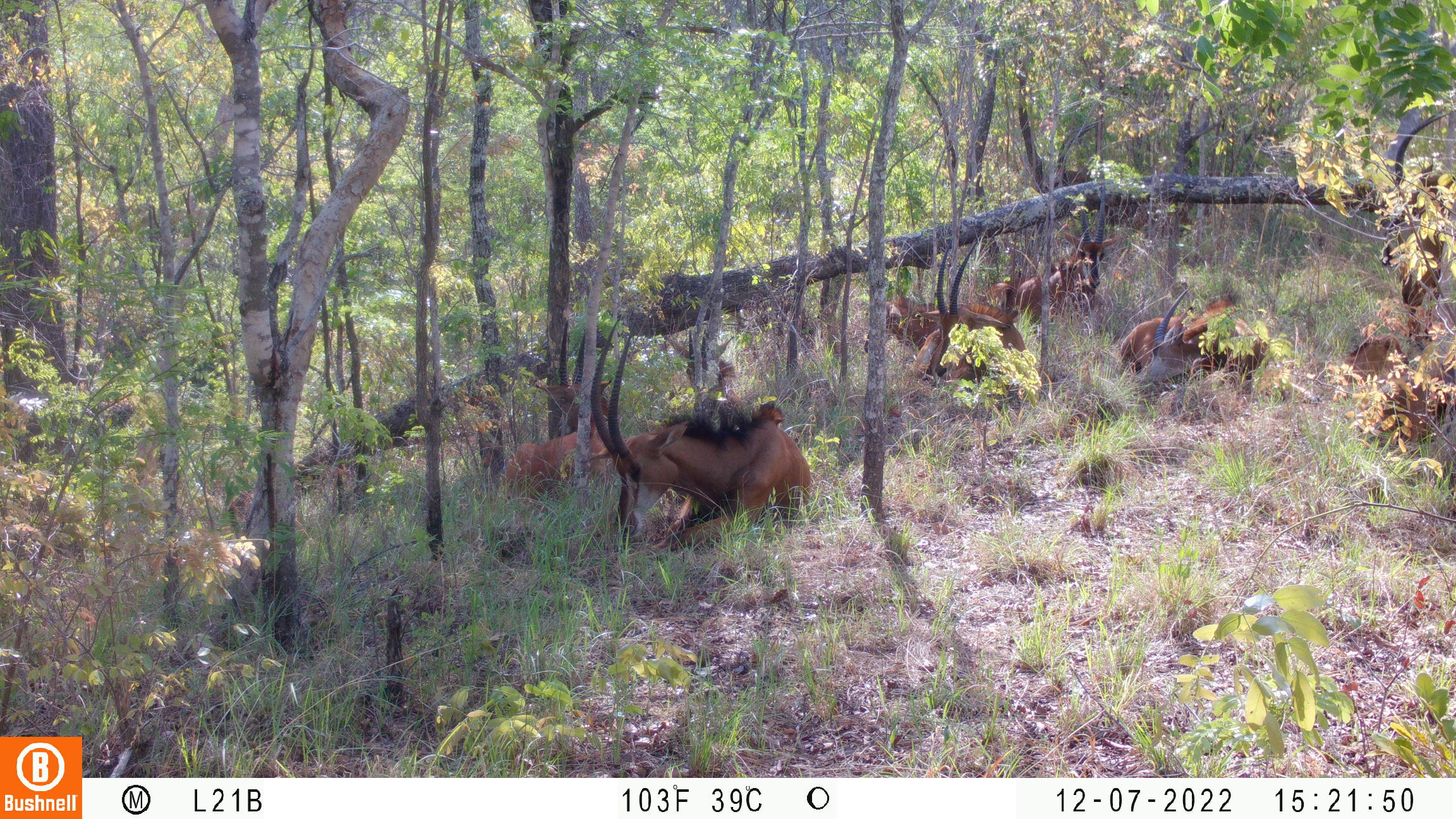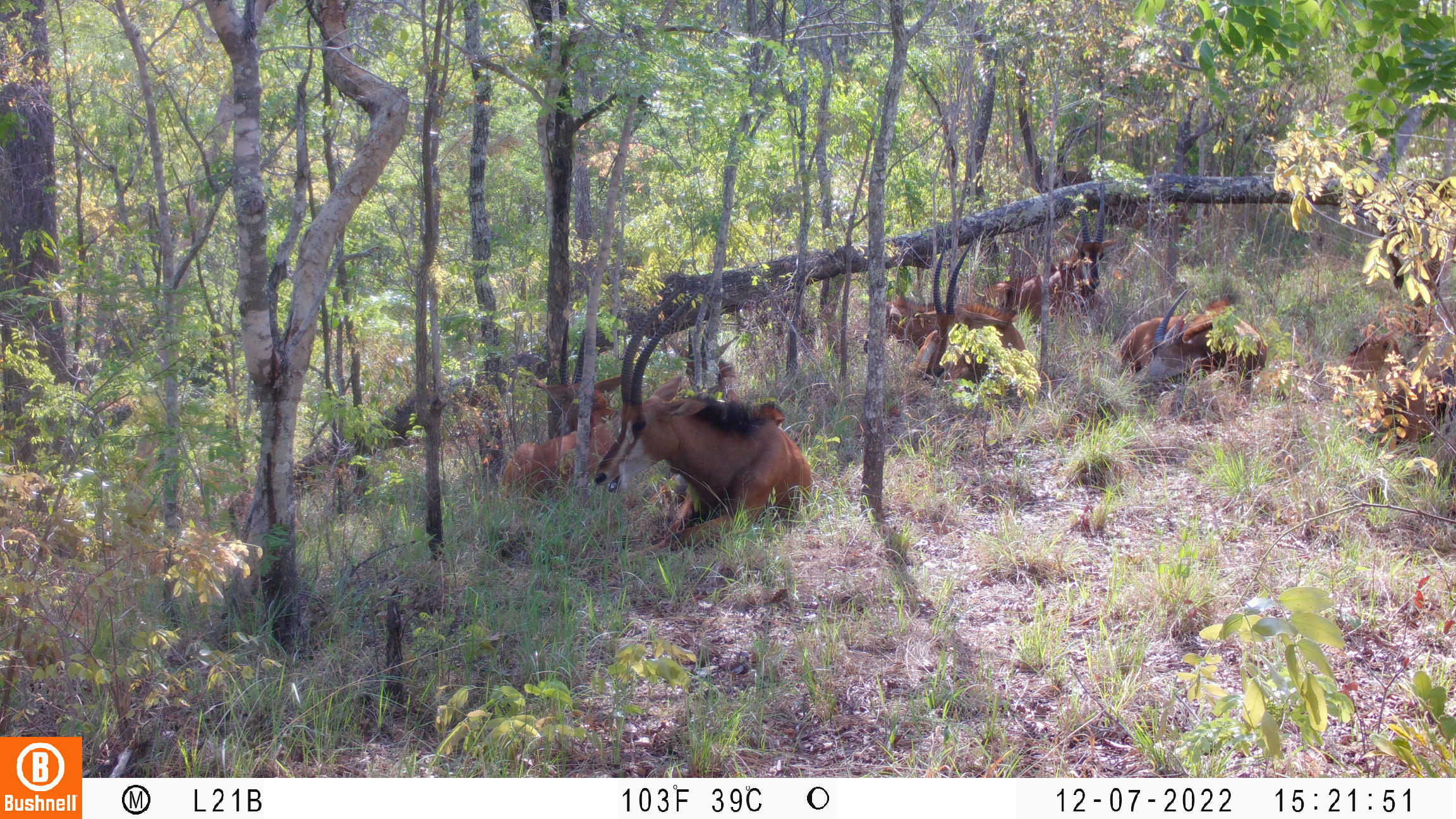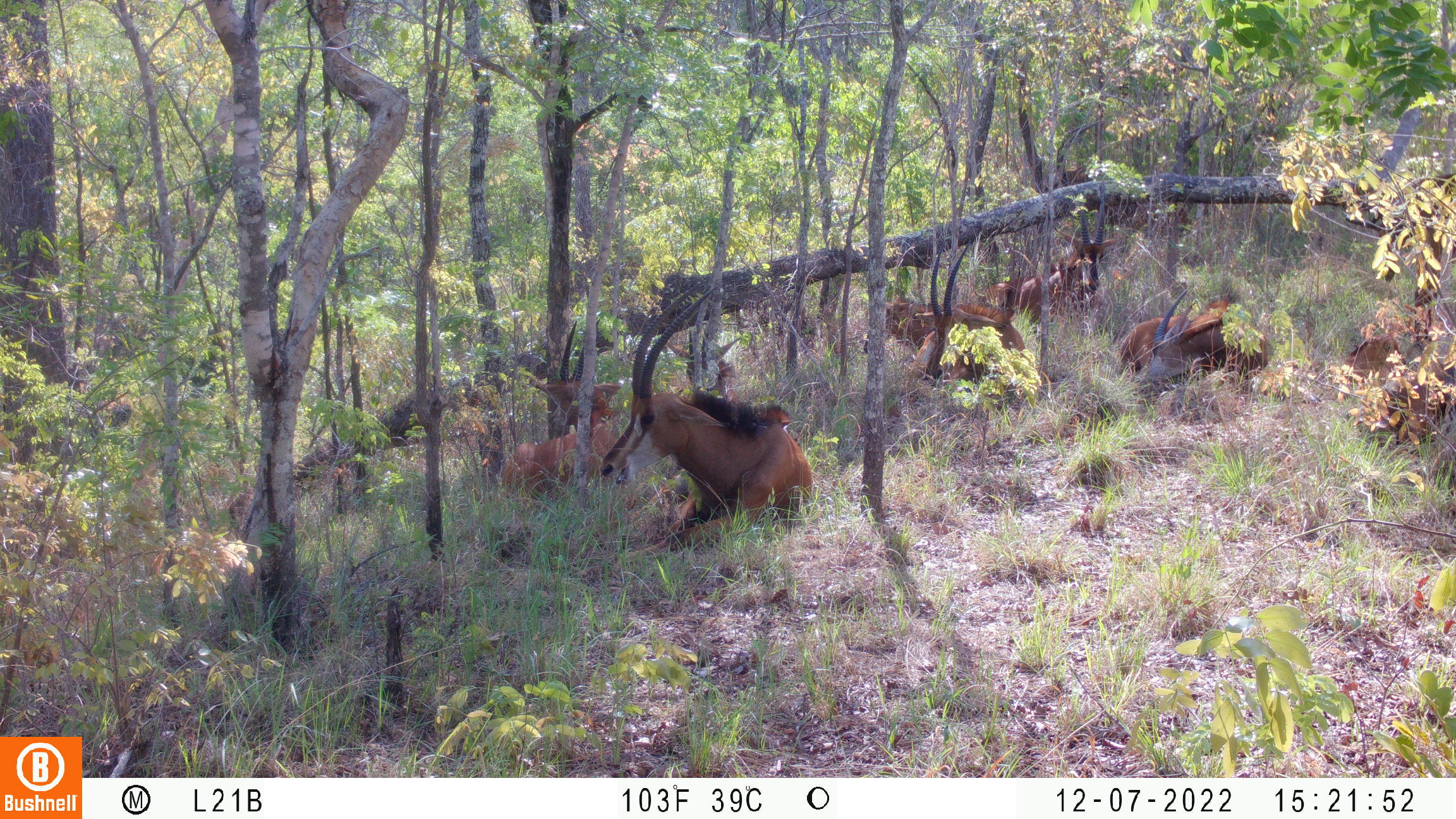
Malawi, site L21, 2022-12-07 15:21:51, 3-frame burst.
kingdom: Animalia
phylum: Chordata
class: Mammalia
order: Artiodactyla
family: Bovidae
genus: Hippotragus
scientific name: Hippotragus niger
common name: sable antelope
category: sable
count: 11